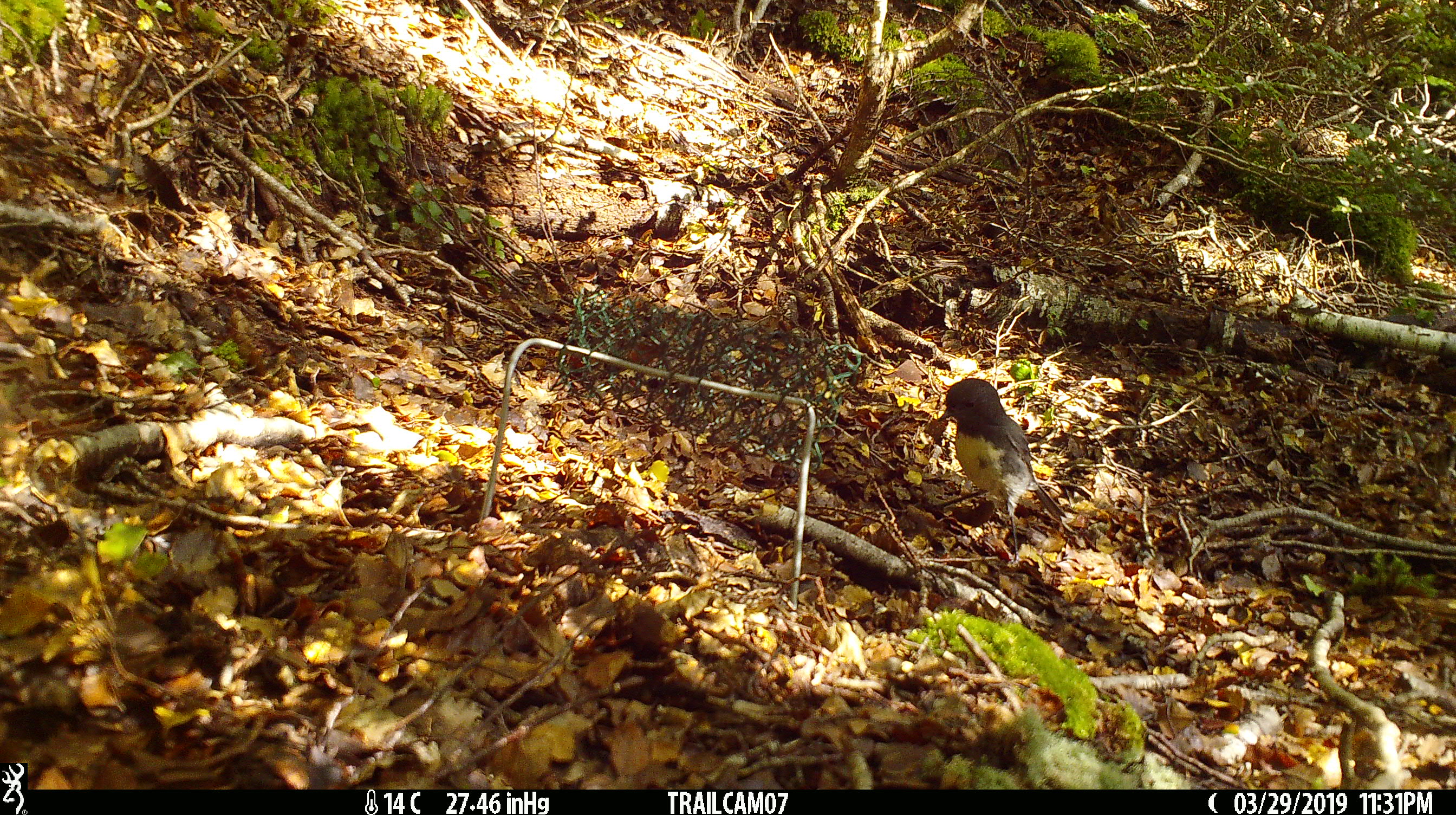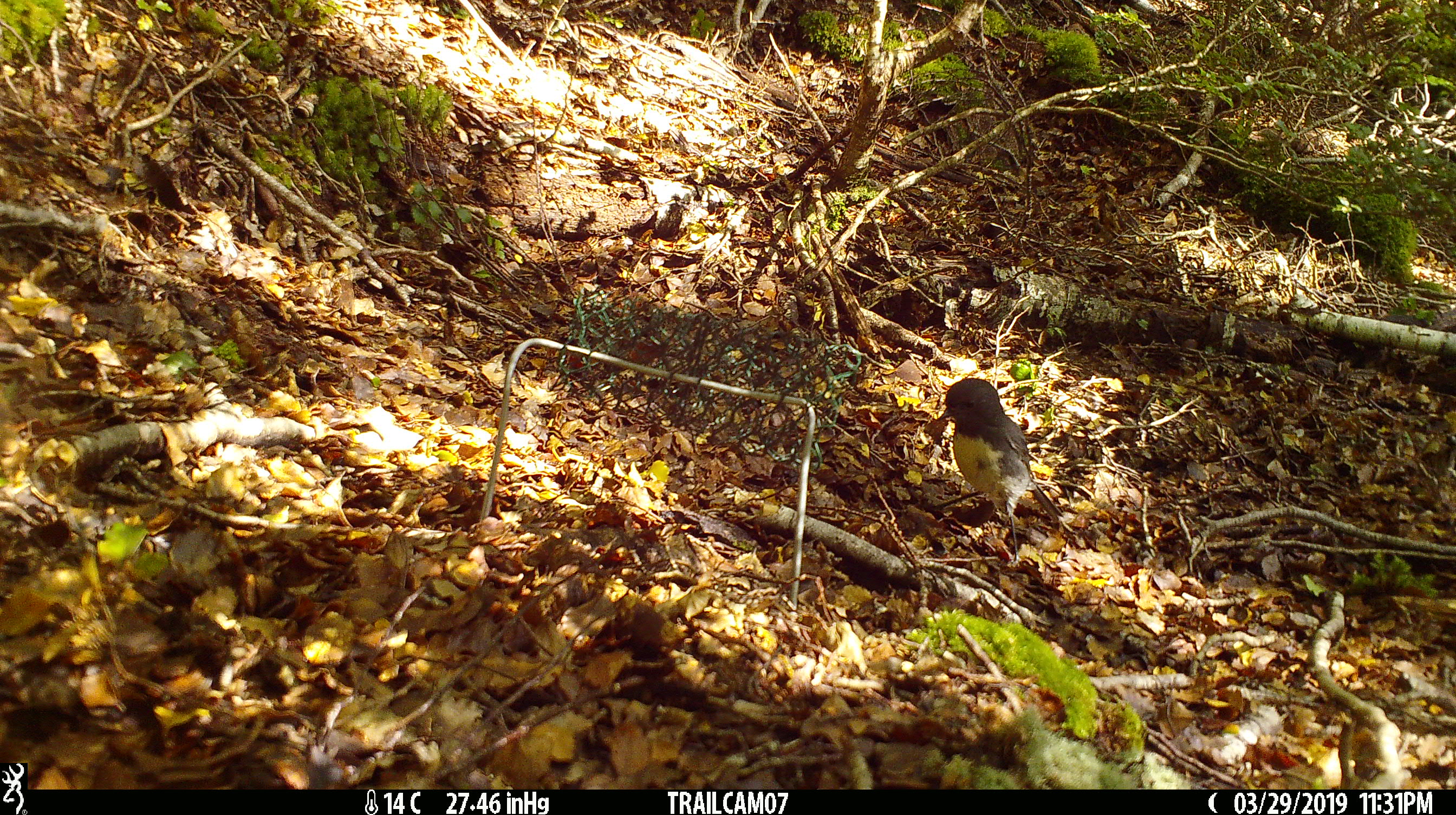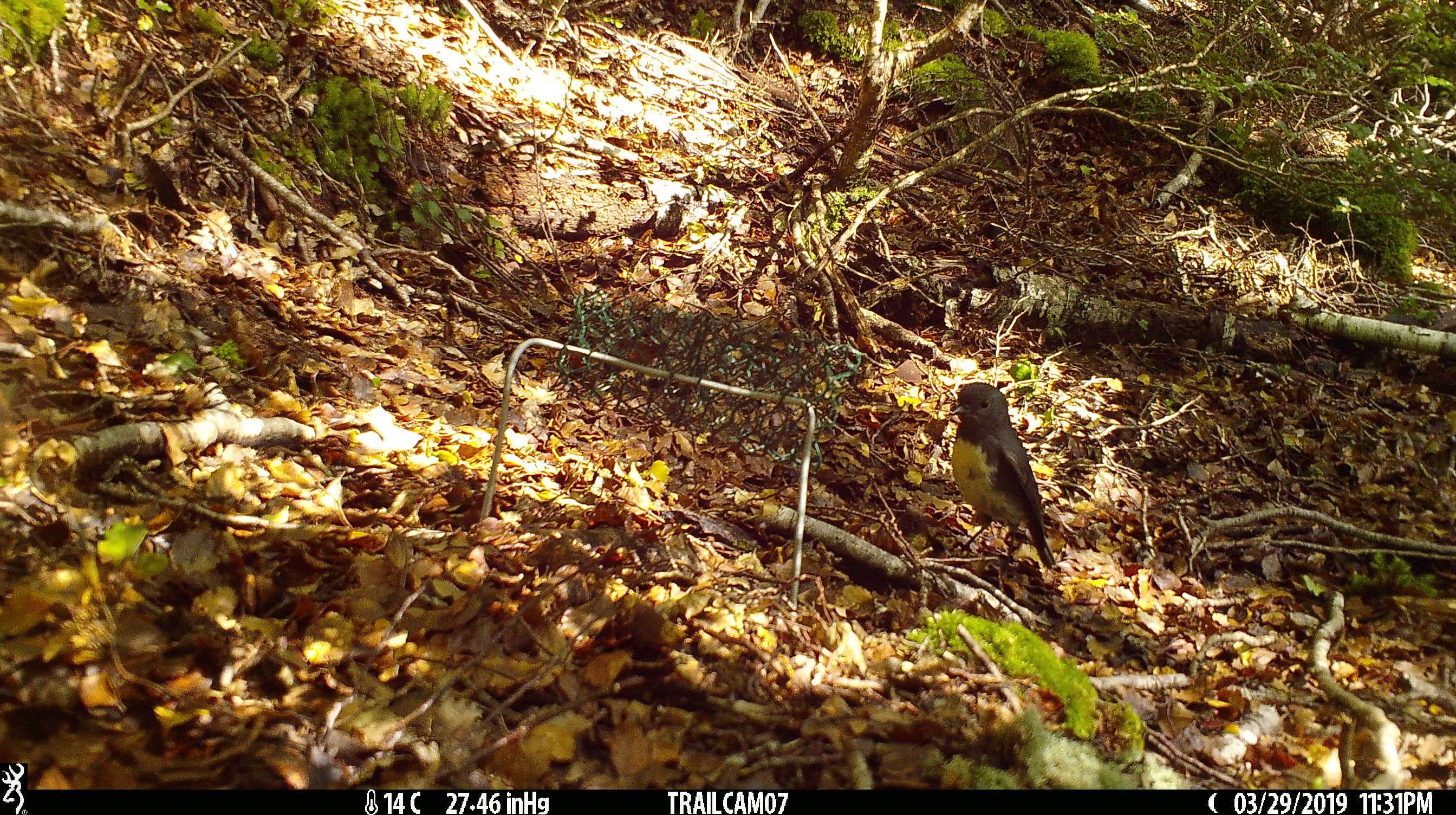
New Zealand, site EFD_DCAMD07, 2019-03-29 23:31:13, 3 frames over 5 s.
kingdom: Animalia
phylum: Chordata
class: Aves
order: Passeriformes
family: Petroicidae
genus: Petroica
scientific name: Petroica australis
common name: new zealand robin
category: robin